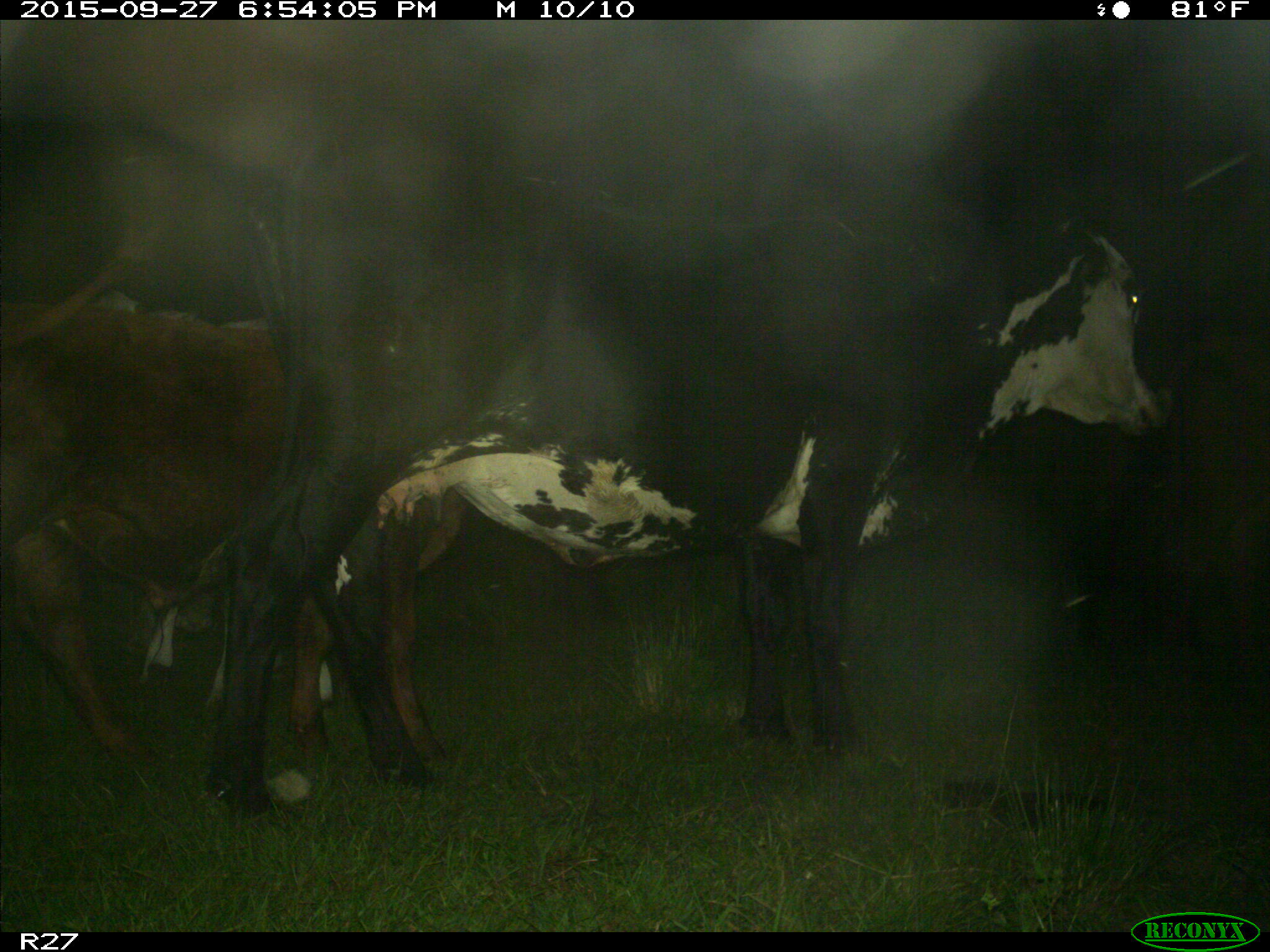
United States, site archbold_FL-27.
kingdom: Animalia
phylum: Chordata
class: Mammalia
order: Artiodactyla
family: Bovidae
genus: Bos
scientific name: Bos taurus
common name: domestic cow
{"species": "Bos taurus (domestic cow)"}